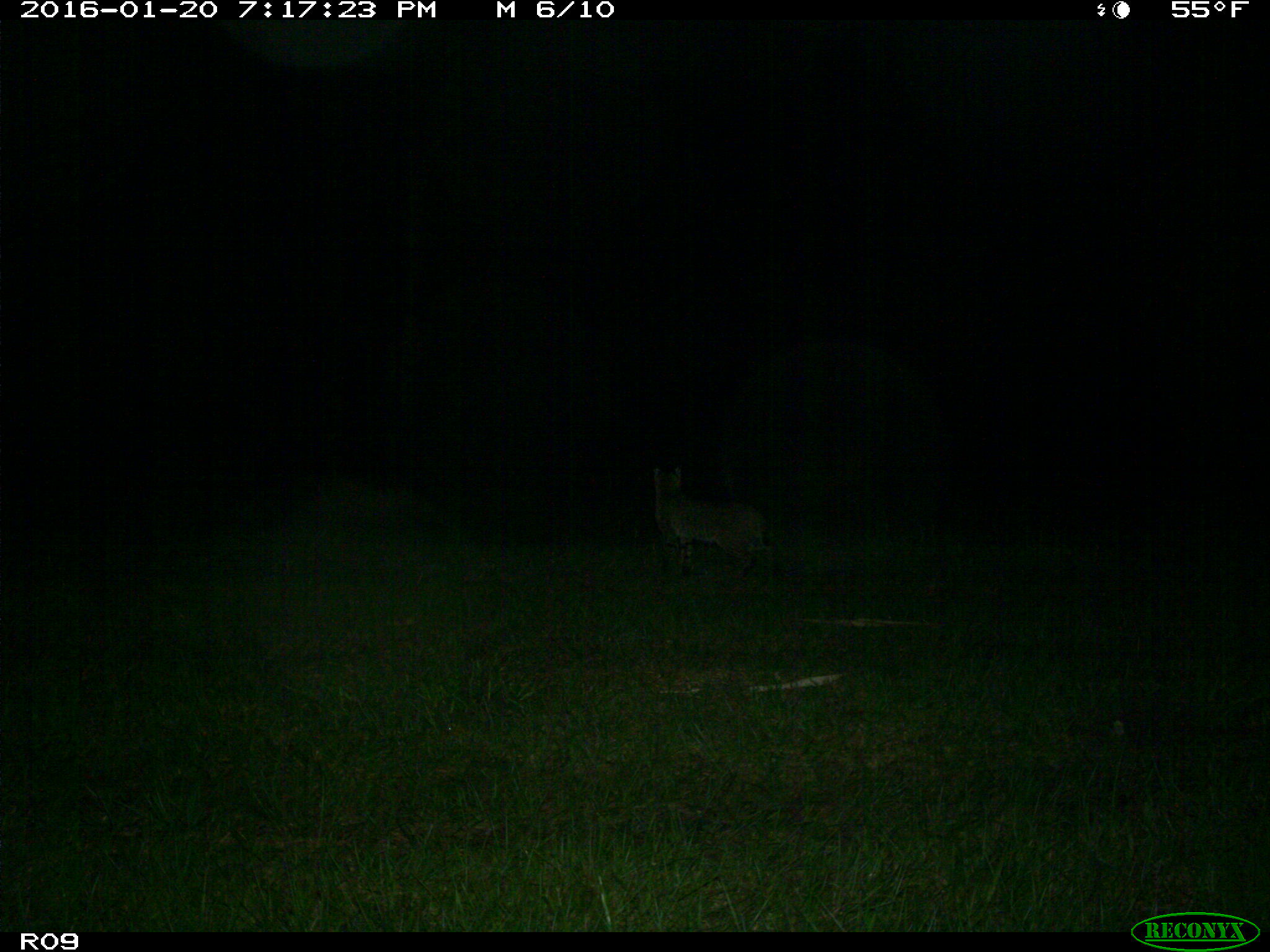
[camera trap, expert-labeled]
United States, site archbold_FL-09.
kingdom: Animalia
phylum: Chordata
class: Mammalia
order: Carnivora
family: Felidae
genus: Lynx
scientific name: Lynx rufus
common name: bobcat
Lynx rufus (bobcat).